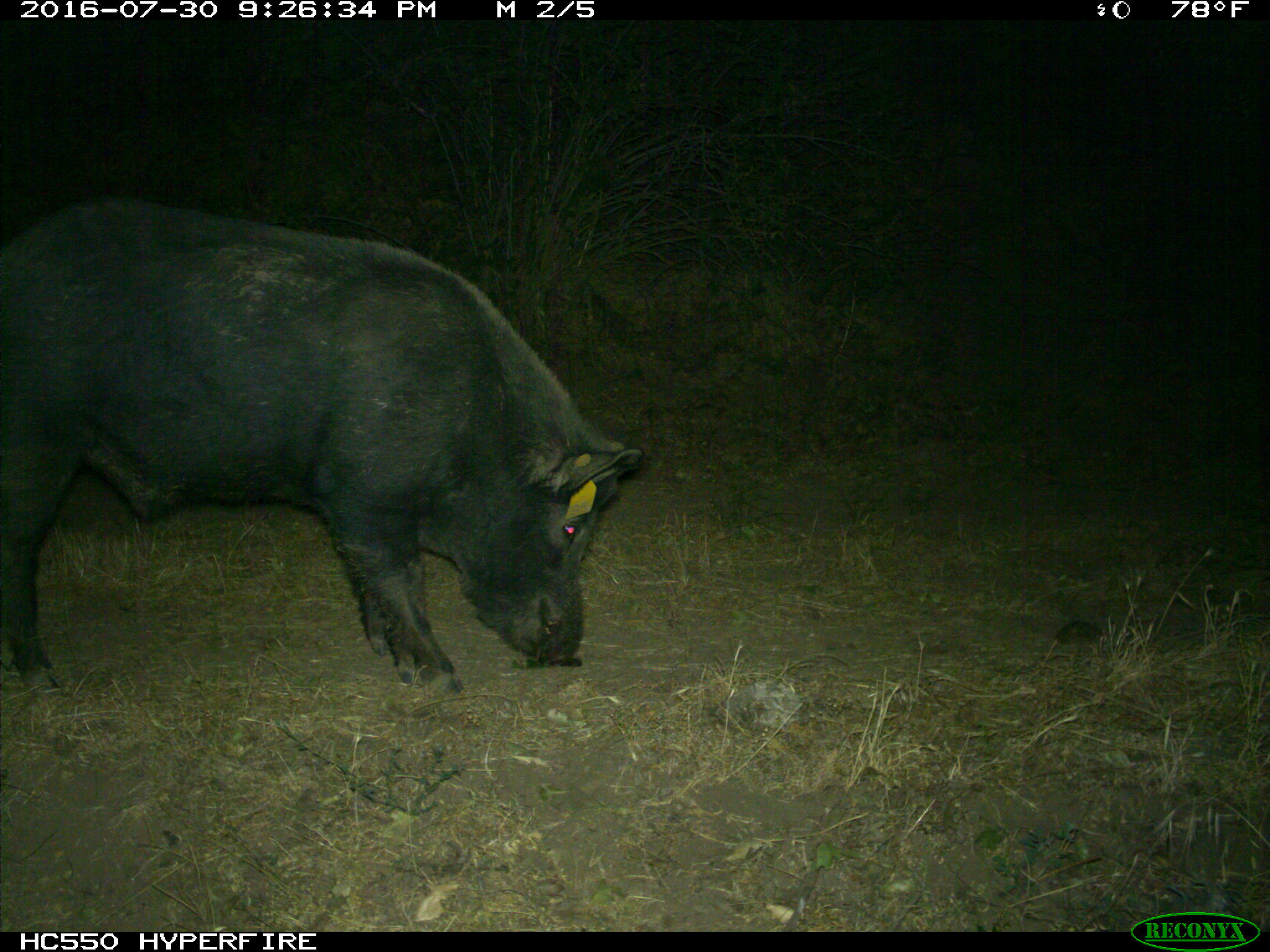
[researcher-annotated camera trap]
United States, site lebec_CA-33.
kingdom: Animalia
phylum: Chordata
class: Mammalia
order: Artiodactyla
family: Suidae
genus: Sus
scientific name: Sus scrofa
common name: wild boar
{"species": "Sus scrofa (wild boar)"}